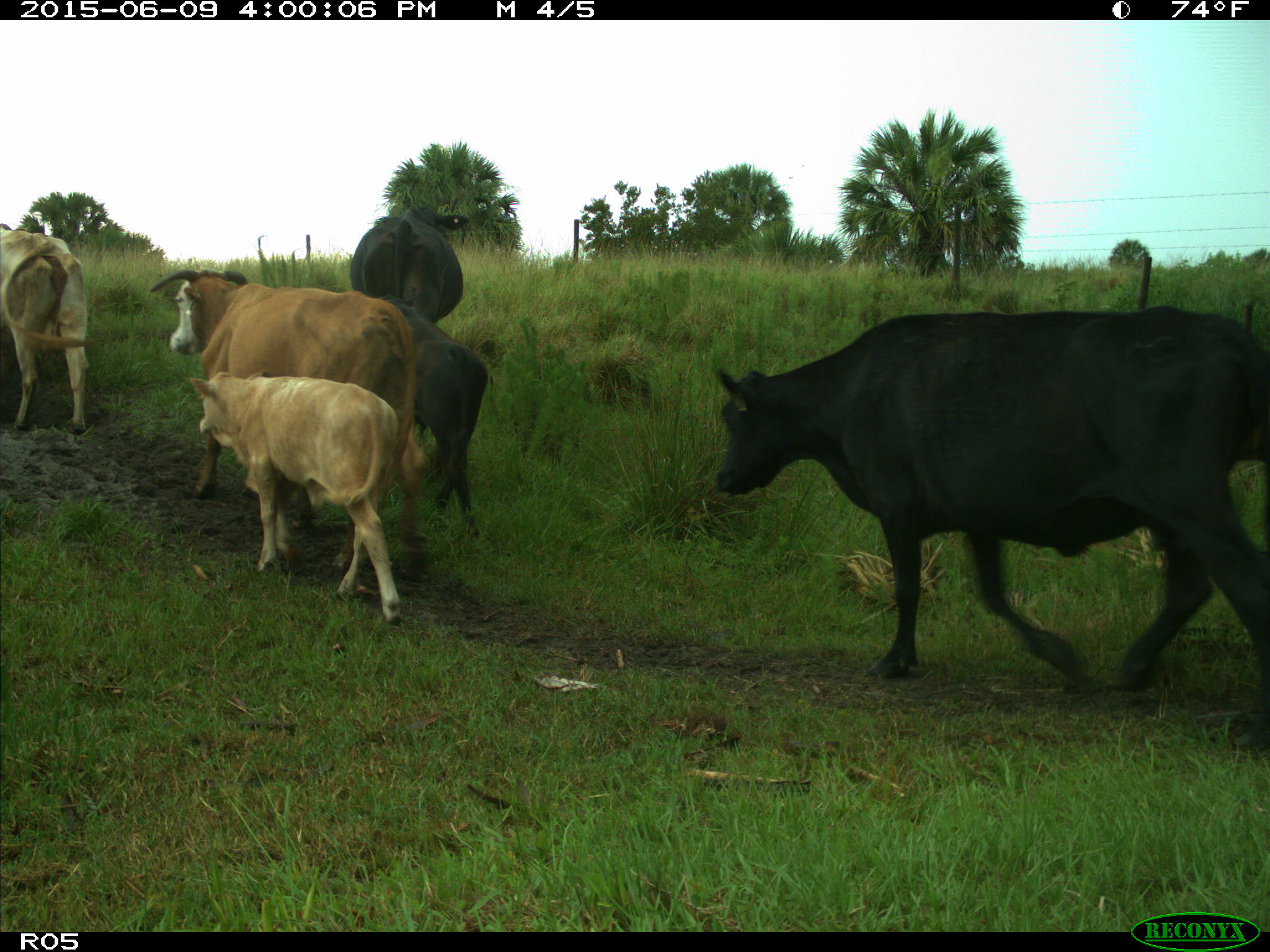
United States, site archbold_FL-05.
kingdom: Animalia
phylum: Chordata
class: Mammalia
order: Artiodactyla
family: Bovidae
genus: Bos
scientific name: Bos taurus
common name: domestic cow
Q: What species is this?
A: Bos taurus (domestic cow).